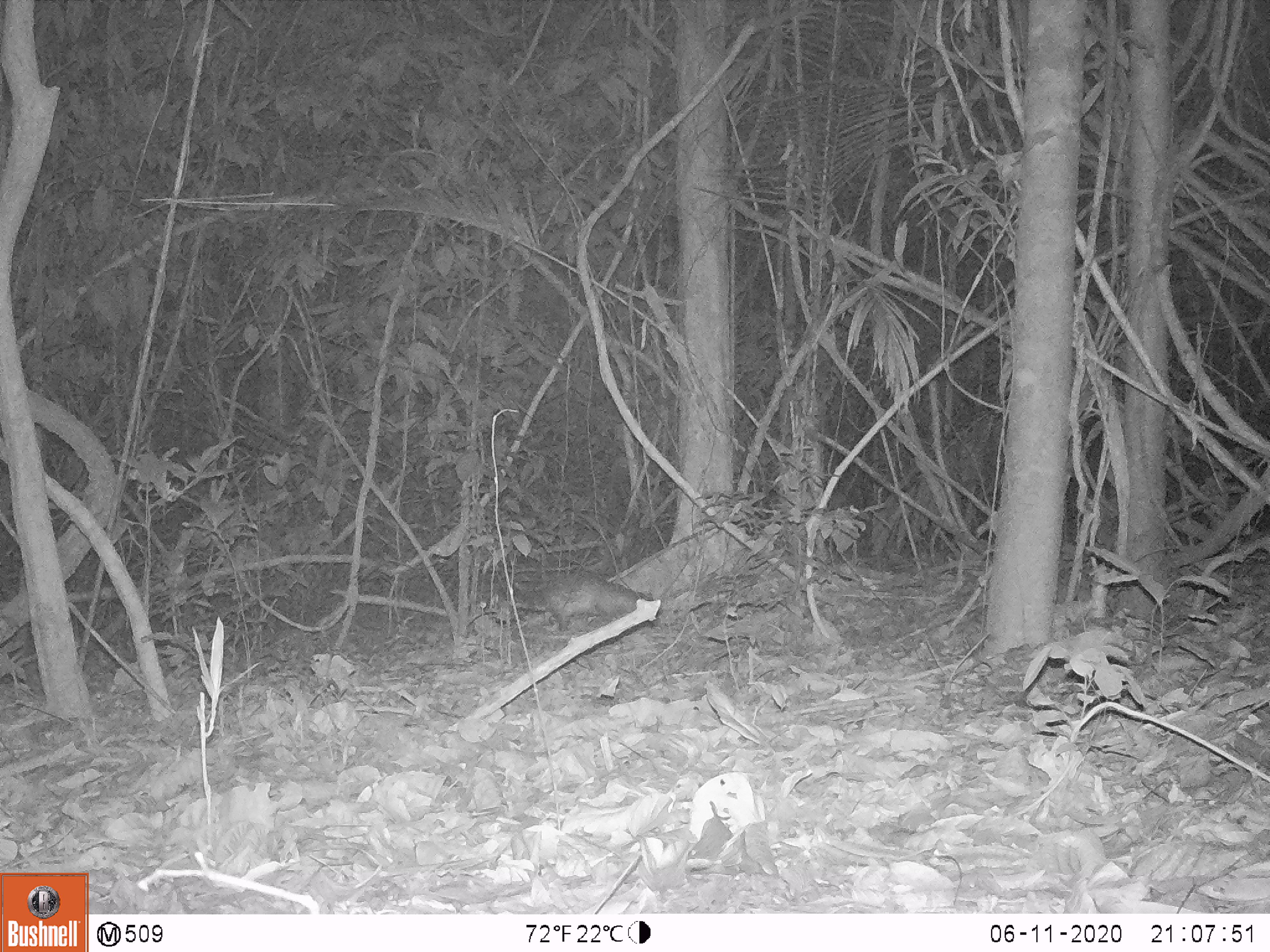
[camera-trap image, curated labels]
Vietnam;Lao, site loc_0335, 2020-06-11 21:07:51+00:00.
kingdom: Animalia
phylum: Chordata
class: Mammalia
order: Rodentia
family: Hystricidae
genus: Atherurus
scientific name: Atherurus macrourus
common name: asiatic brush-tailed porcupine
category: asiatic brush tailed porcupine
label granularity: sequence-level